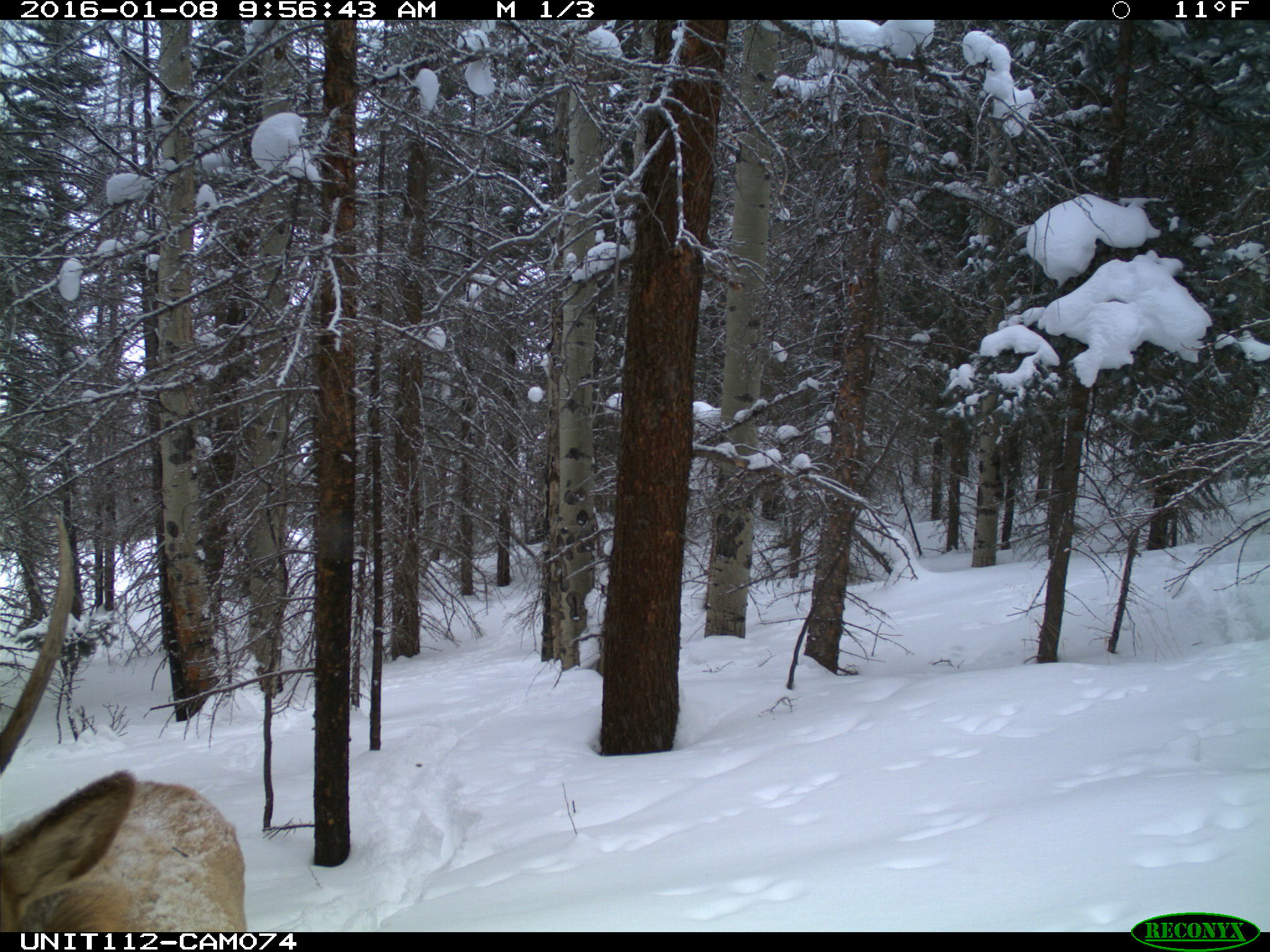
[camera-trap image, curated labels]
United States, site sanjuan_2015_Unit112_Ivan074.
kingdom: Animalia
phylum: Chordata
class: Mammalia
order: Artiodactyla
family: Cervidae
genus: Cervus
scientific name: Cervus elaphus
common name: red deer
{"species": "Cervus elaphus (red deer)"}